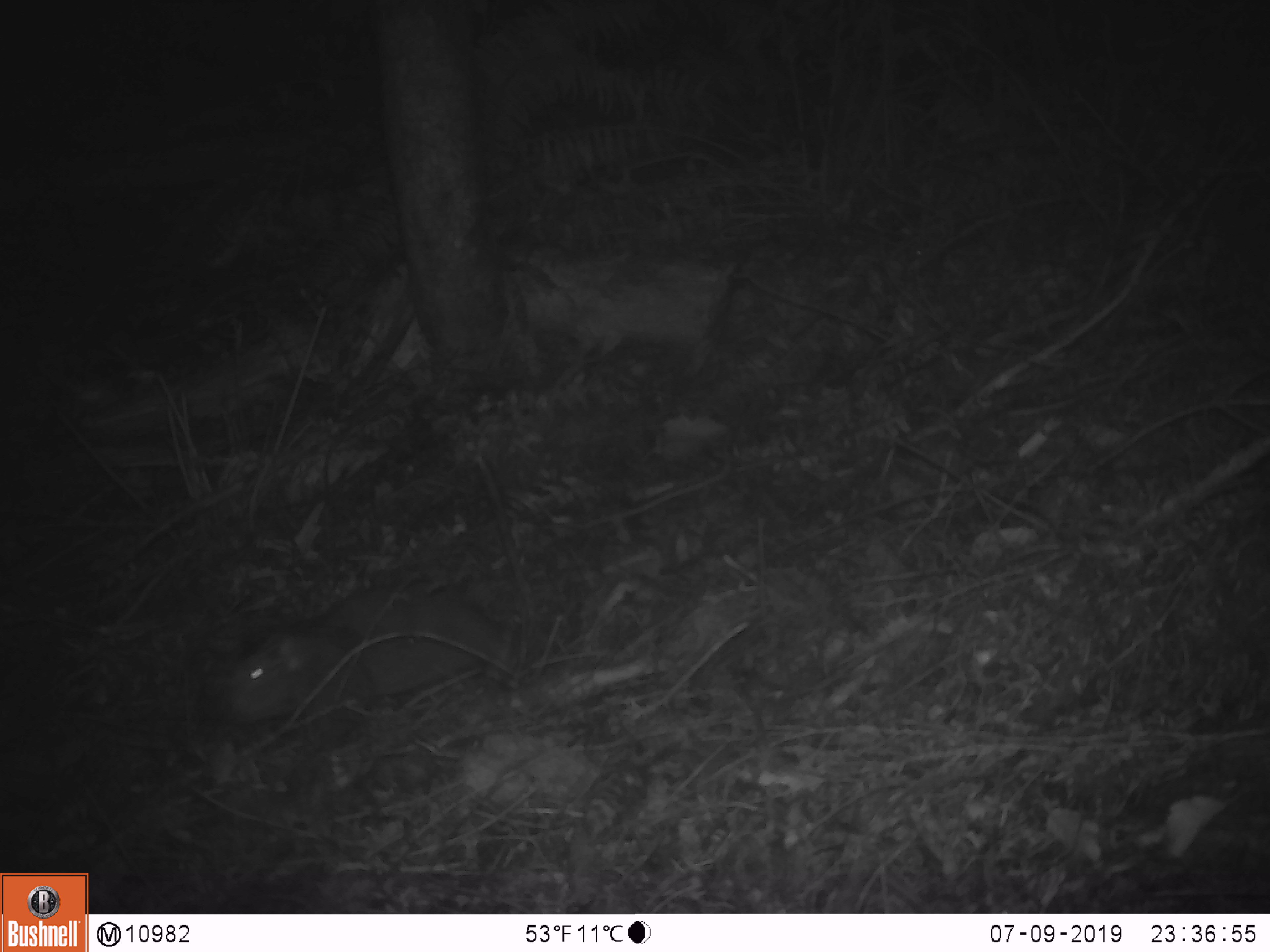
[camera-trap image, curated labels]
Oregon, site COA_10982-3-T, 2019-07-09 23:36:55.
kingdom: Animalia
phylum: Chordata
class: Mammalia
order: Rodentia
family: Aplodontiidae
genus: Aplodontia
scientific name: Aplodontia rufa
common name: mountain beaver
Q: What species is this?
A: Mountain beaver (Aplodontia rufa).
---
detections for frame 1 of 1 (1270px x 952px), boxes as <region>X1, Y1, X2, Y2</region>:
mountain beaver: <region>229, 584, 507, 724</region>